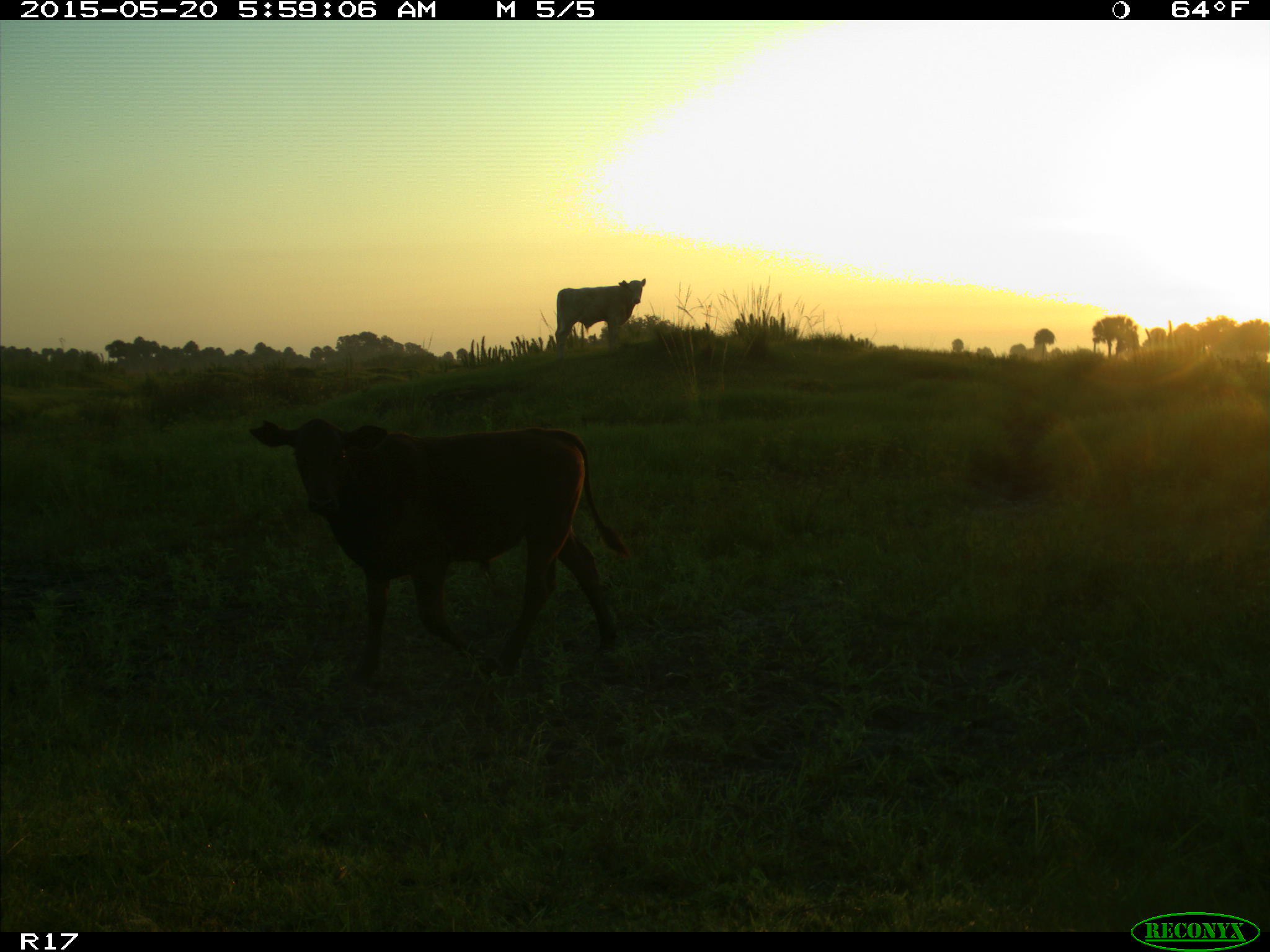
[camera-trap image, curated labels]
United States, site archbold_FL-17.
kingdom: Animalia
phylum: Chordata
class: Mammalia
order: Artiodactyla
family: Bovidae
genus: Bos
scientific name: Bos taurus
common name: domestic cow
Bos taurus (domestic cow).